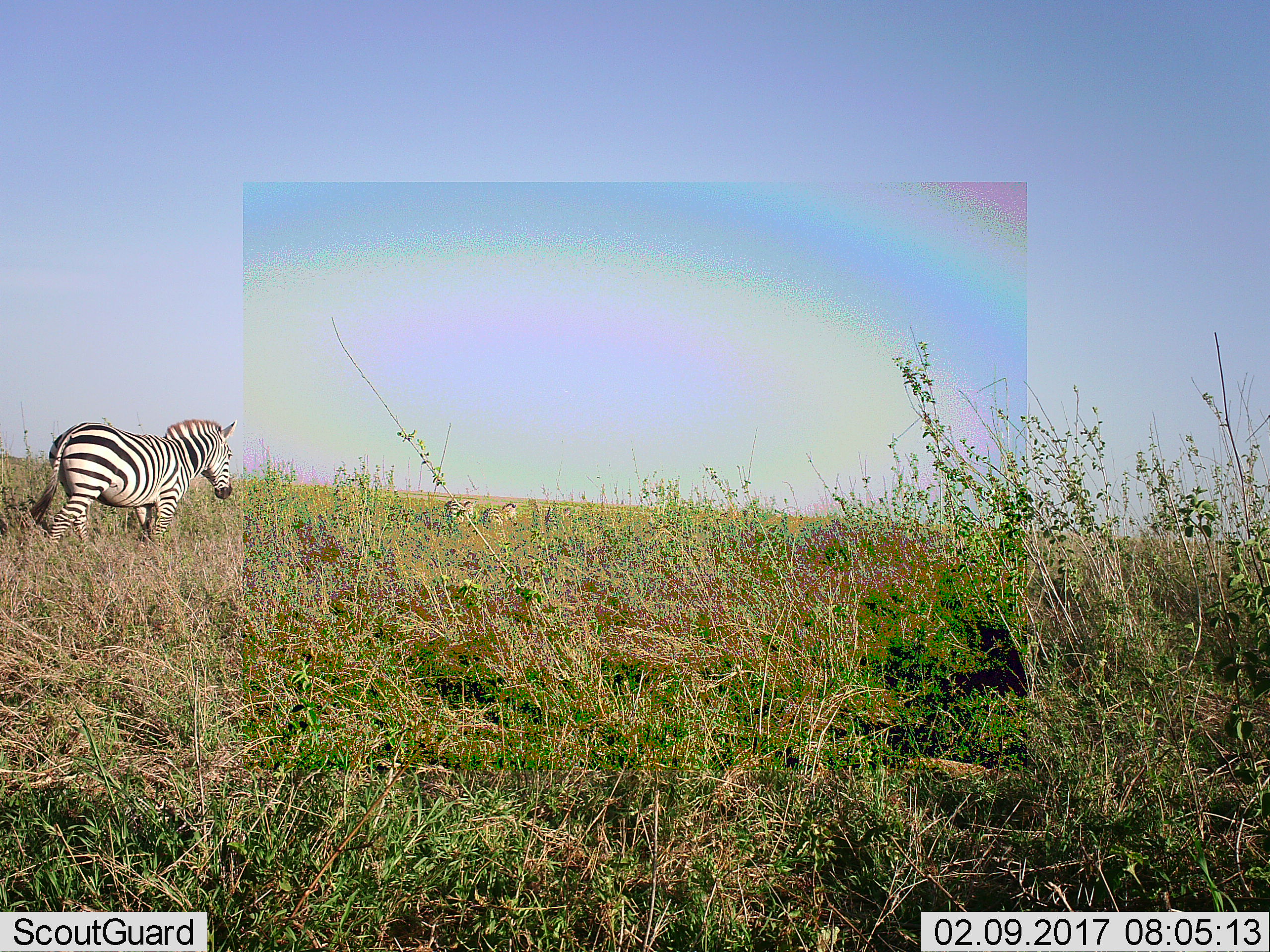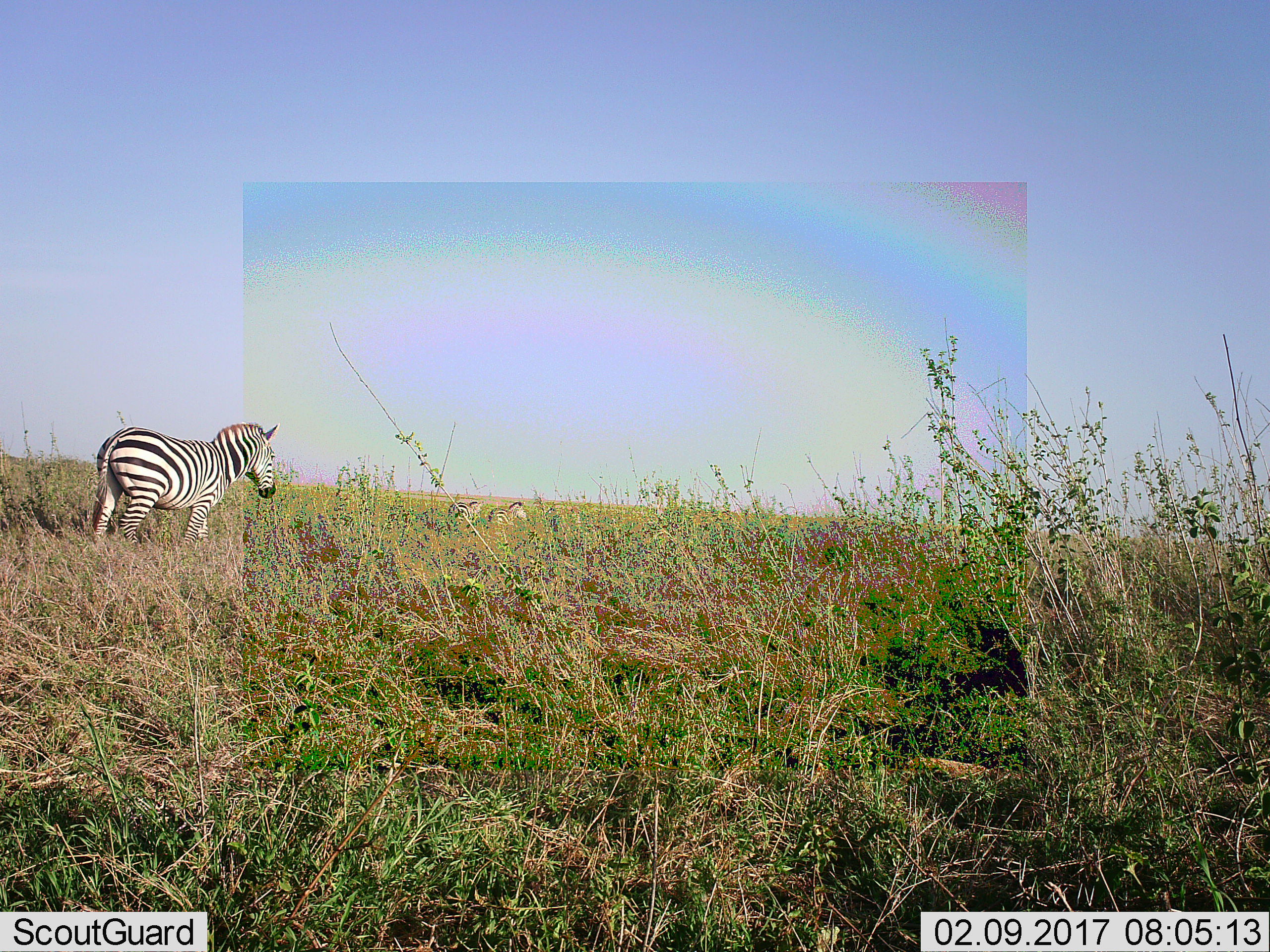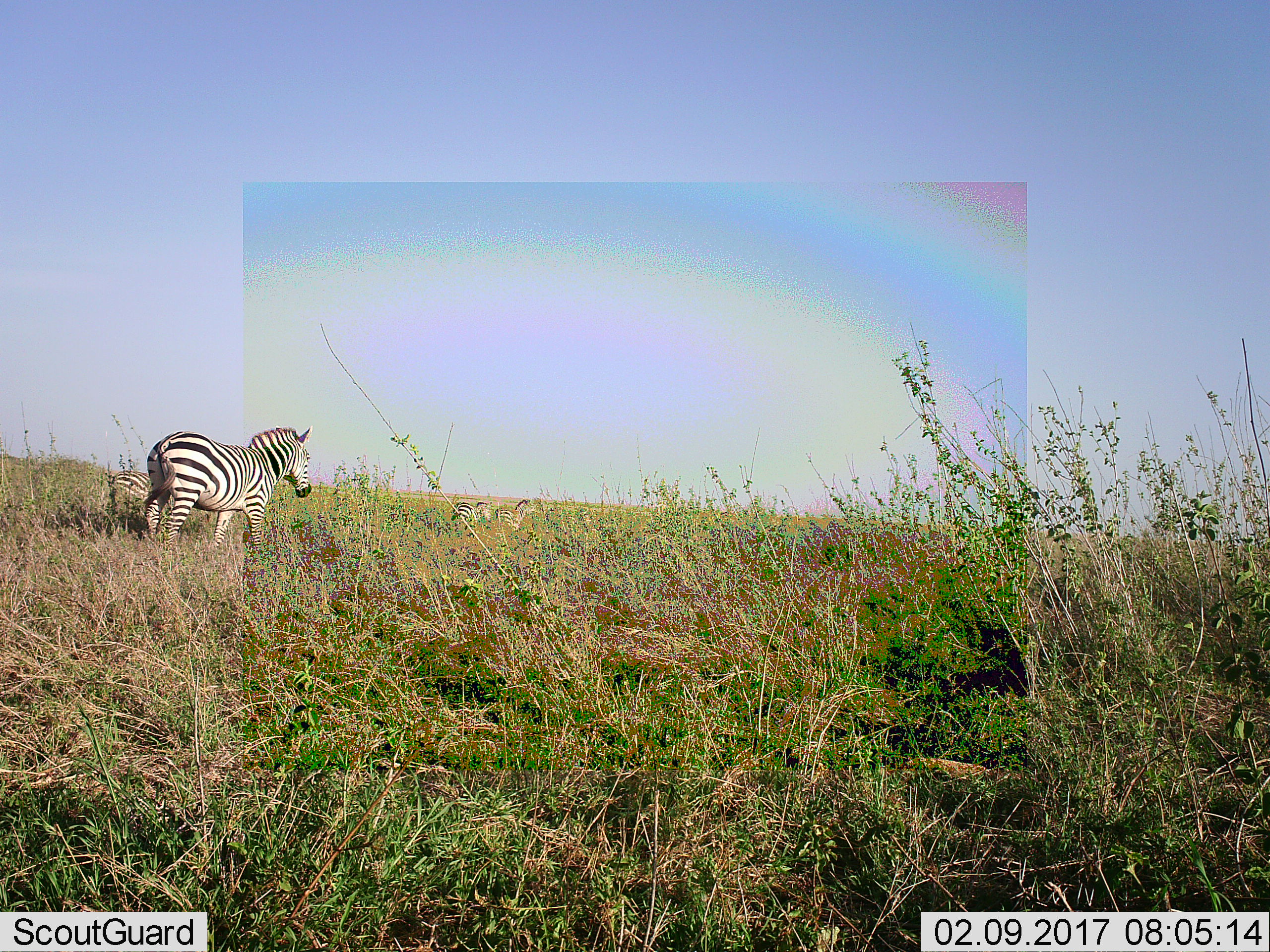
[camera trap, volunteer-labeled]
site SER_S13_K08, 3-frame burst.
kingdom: Animalia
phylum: Chordata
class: Mammalia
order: Perissodactyla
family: Equidae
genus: Equus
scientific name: Equus quagga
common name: plains zebra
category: zebraplains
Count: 3.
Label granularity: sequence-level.